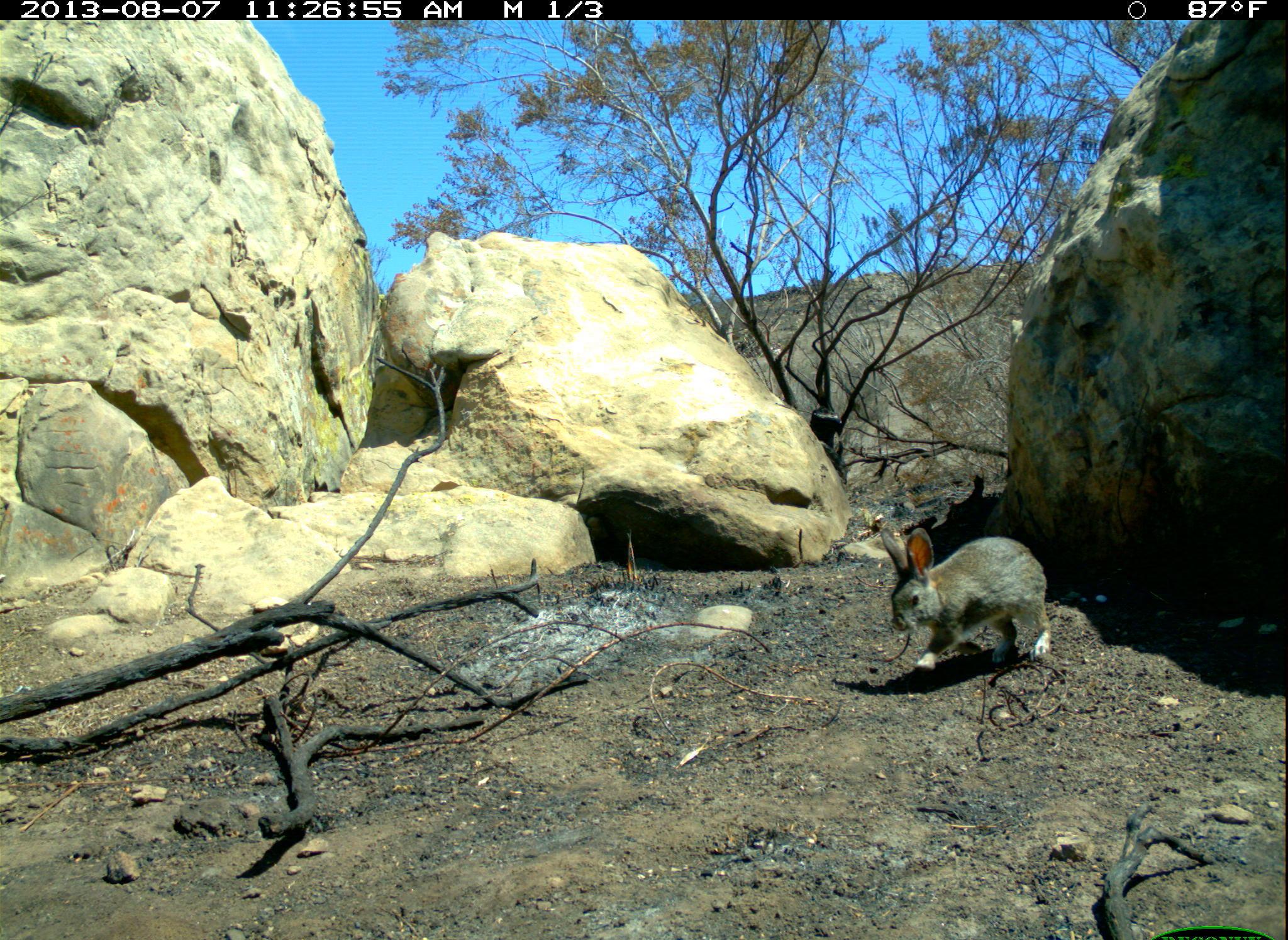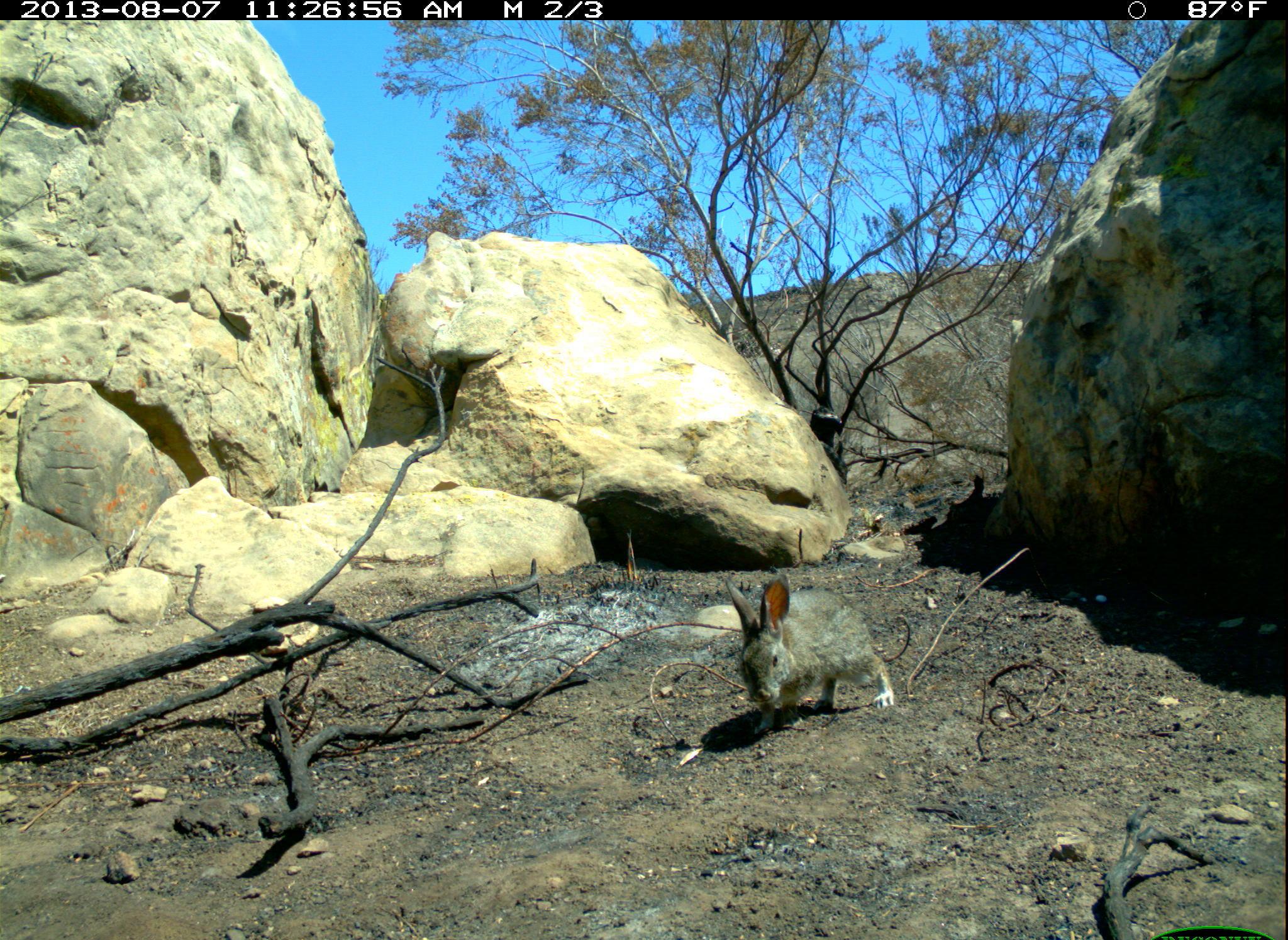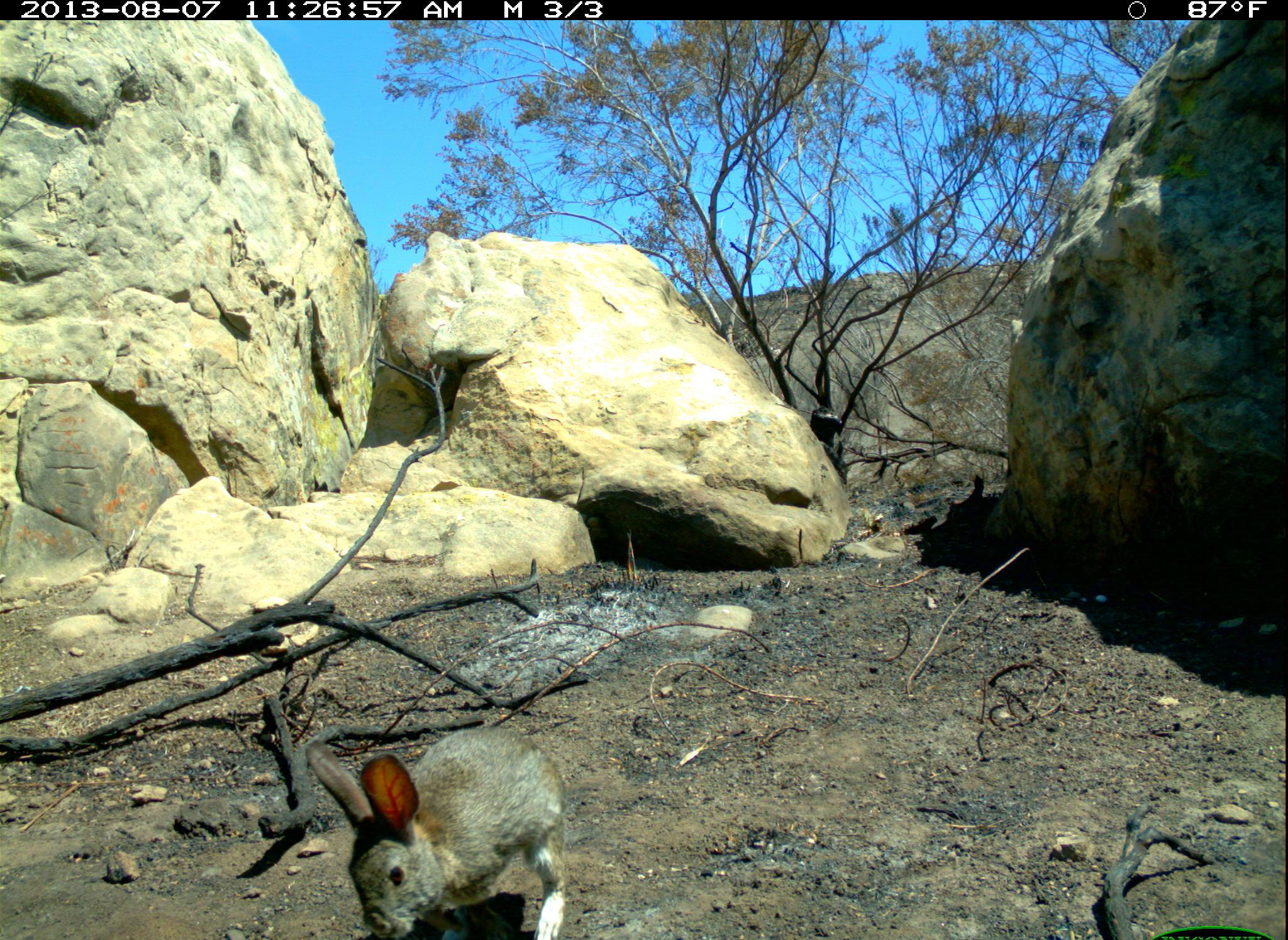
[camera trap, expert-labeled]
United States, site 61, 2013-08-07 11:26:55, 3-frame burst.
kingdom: Animalia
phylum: Chordata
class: Mammalia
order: Lagomorpha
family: Leporidae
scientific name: Leporidae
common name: rabbits and hares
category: rabbit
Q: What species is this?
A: Rabbit (rabbits and hares) (Leporidae).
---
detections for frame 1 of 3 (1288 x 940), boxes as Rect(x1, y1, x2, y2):
rabbit: Rect(869, 520, 1059, 683)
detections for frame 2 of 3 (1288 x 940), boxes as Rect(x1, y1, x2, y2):
rabbit: Rect(718, 572, 902, 723)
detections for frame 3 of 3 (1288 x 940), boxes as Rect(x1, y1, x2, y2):
rabbit: Rect(301, 705, 586, 936)